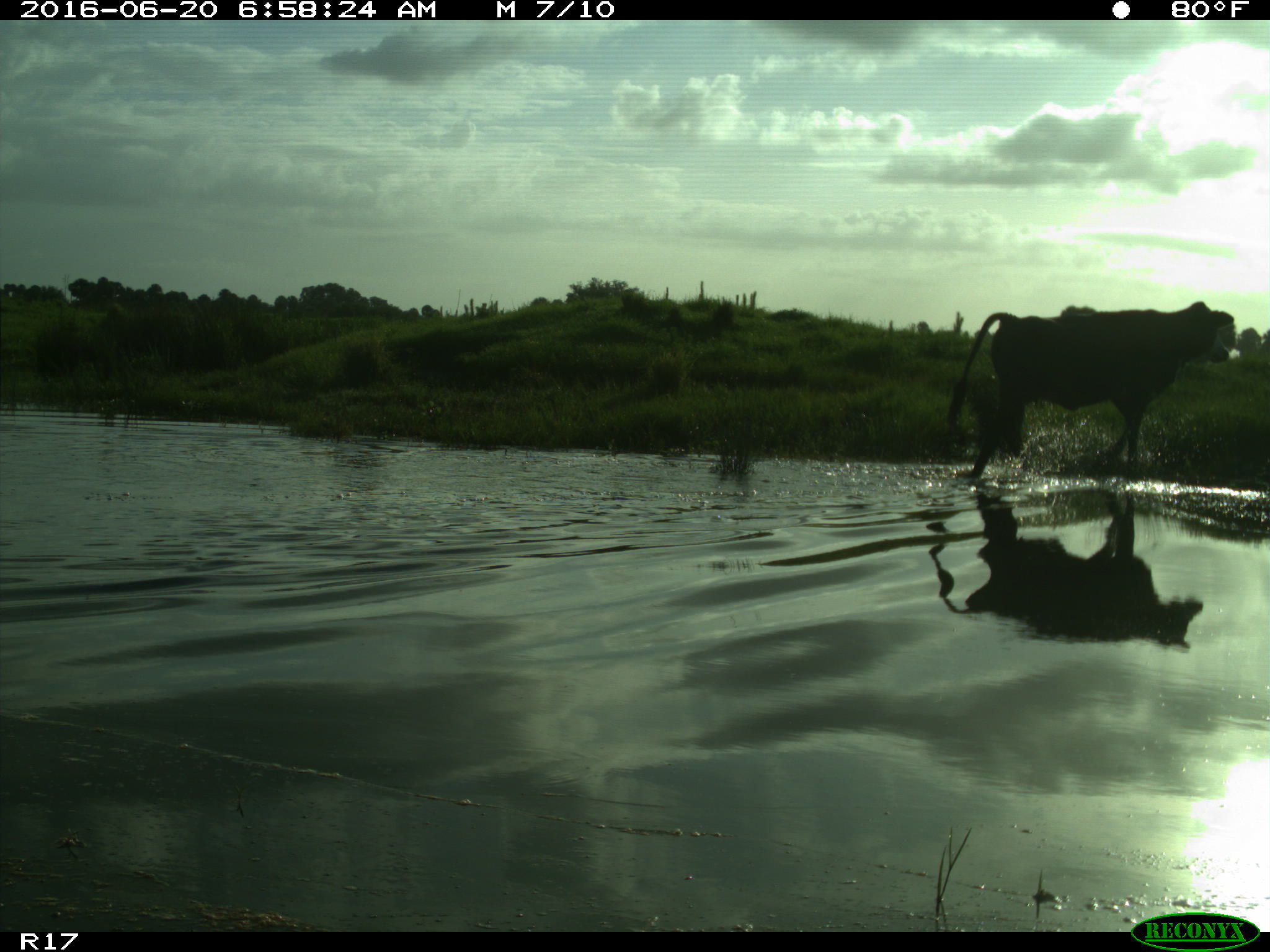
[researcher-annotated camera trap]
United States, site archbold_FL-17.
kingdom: Animalia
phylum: Chordata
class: Mammalia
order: Artiodactyla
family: Bovidae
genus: Bos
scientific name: Bos taurus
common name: domestic cow